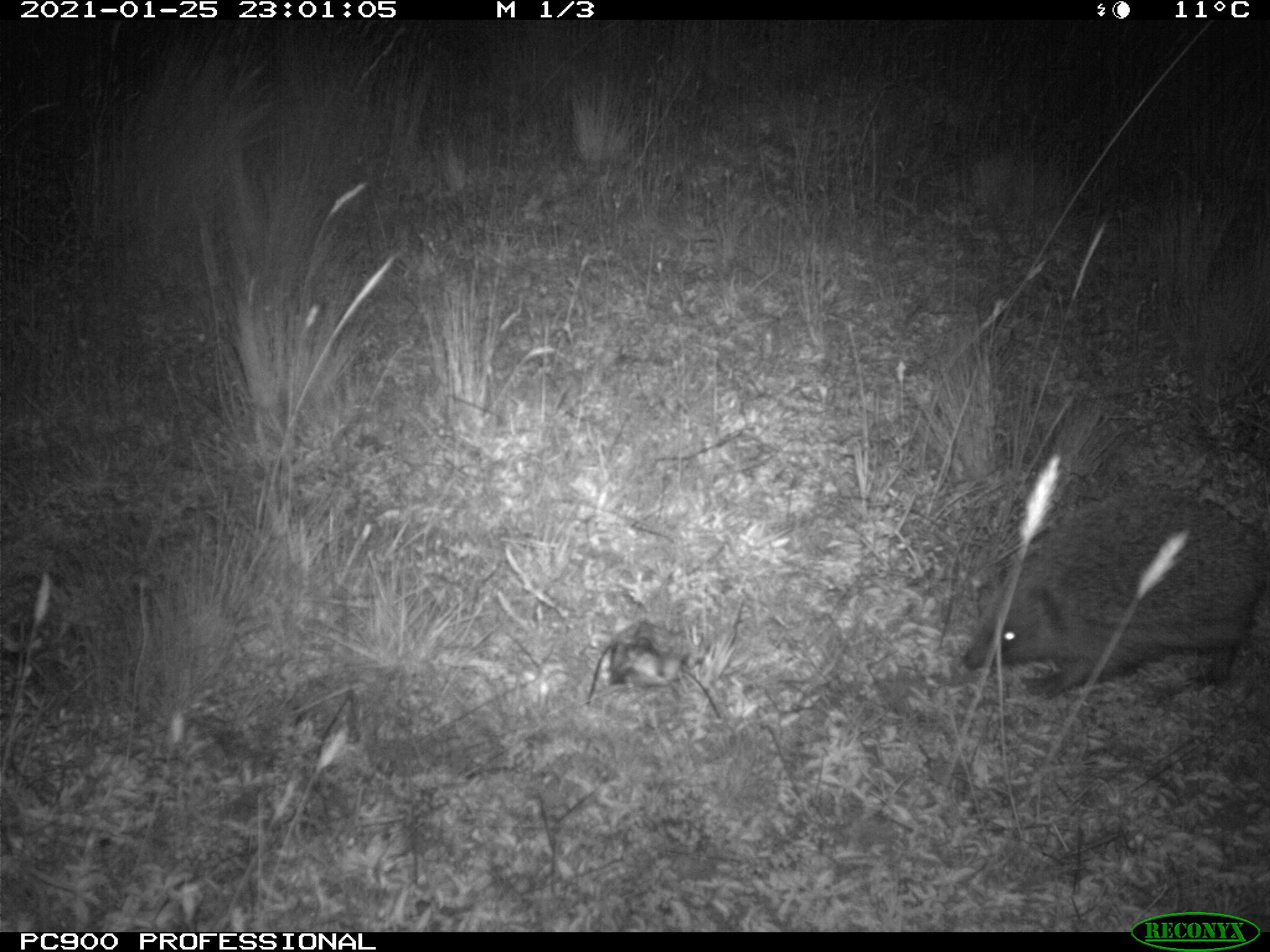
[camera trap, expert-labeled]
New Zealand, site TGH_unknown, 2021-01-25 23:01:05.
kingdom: Animalia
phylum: Chordata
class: Mammalia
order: Eulipotyphla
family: Erinaceidae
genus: Erinaceus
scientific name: Erinaceus europaeus europaeus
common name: european hedgehog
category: hedgehog